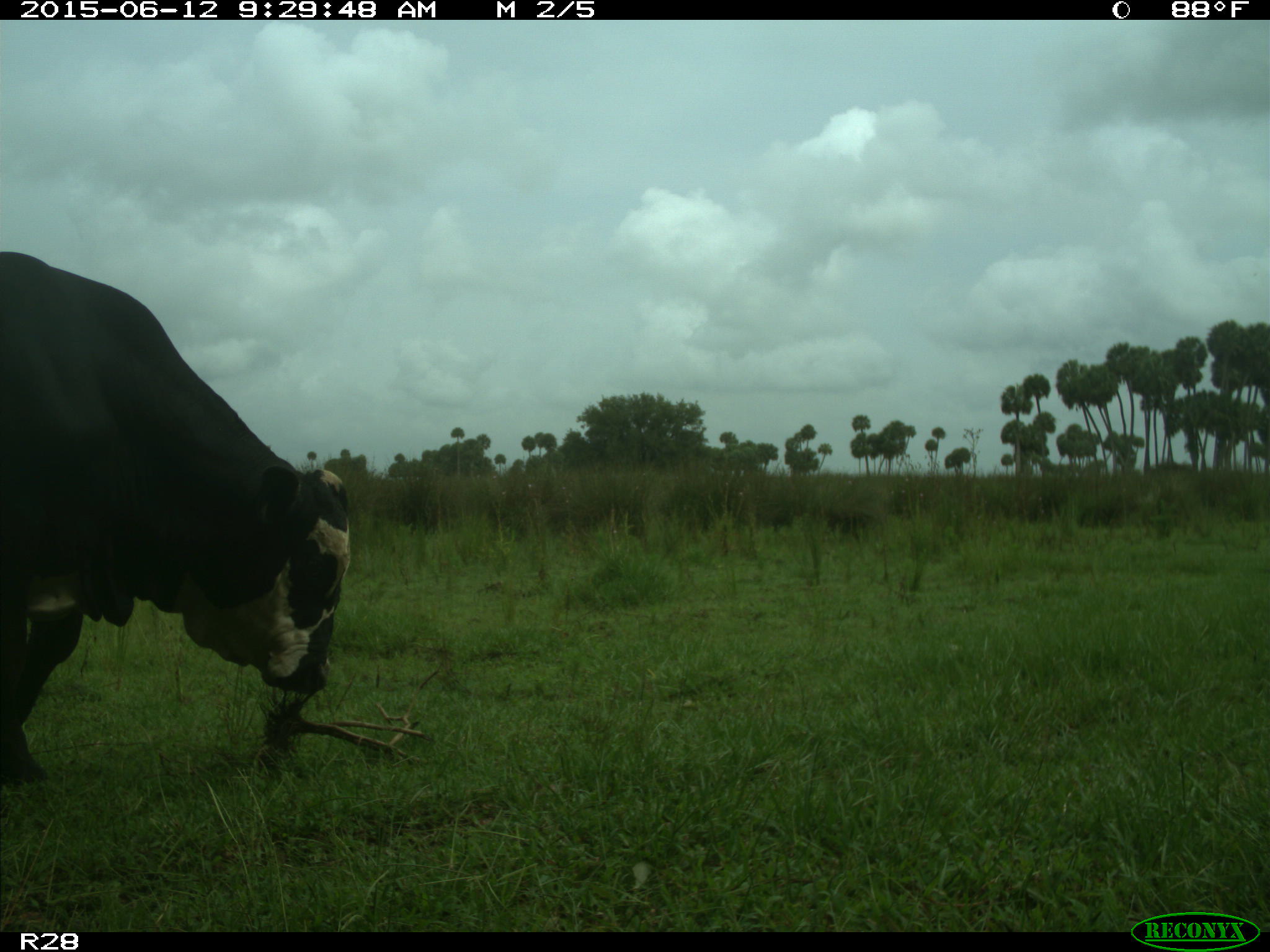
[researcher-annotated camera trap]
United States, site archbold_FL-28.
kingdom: Animalia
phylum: Chordata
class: Mammalia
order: Artiodactyla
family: Bovidae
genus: Bos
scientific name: Bos taurus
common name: domestic cow